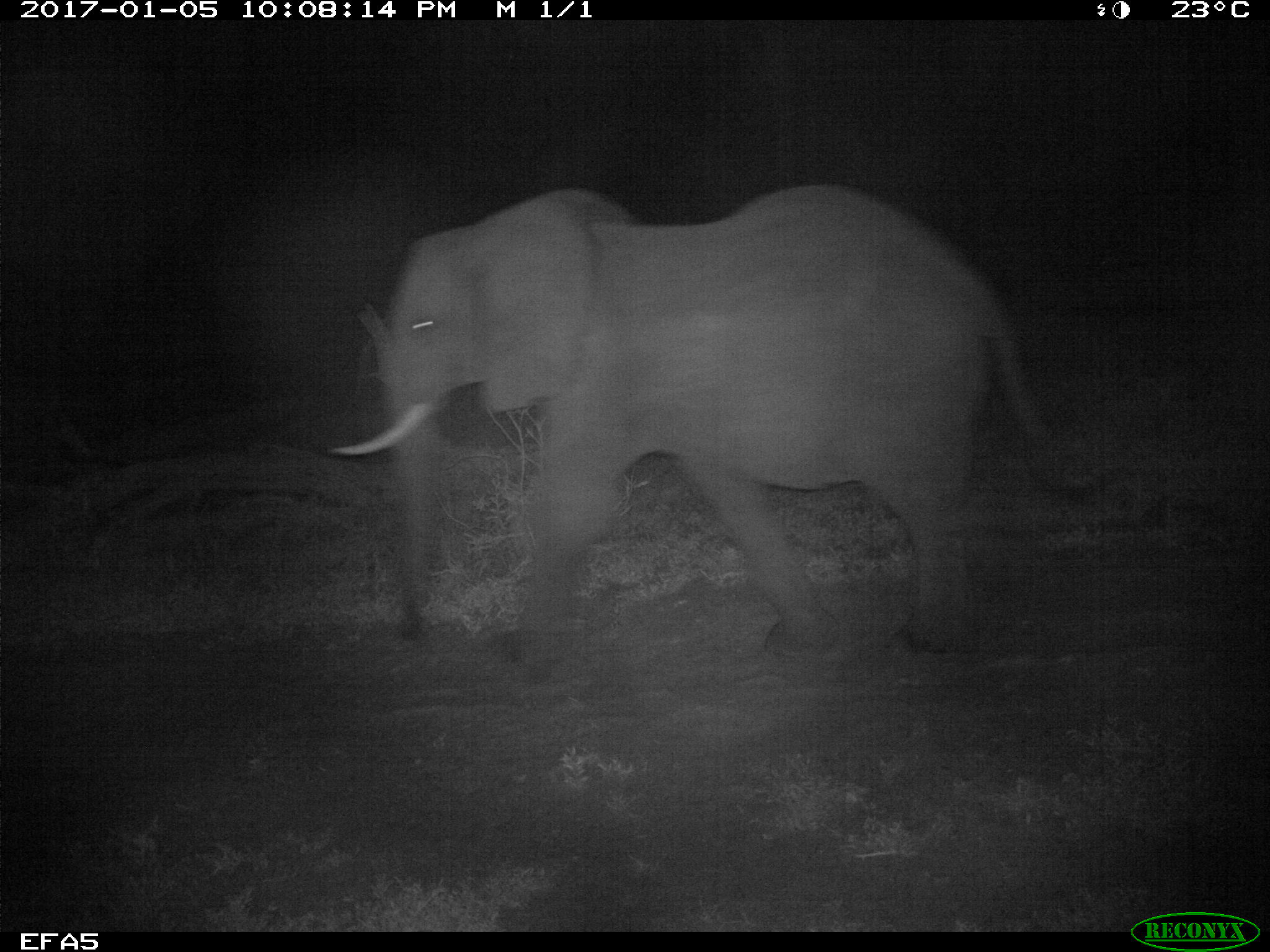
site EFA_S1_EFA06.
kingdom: Animalia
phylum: Chordata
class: Mammalia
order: Proboscidea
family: Elephantidae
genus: Loxodonta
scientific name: Loxodonta africana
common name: african bush elephant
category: elephant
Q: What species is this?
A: Elephant (african bush elephant) (Loxodonta africana).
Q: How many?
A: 1.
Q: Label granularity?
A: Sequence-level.